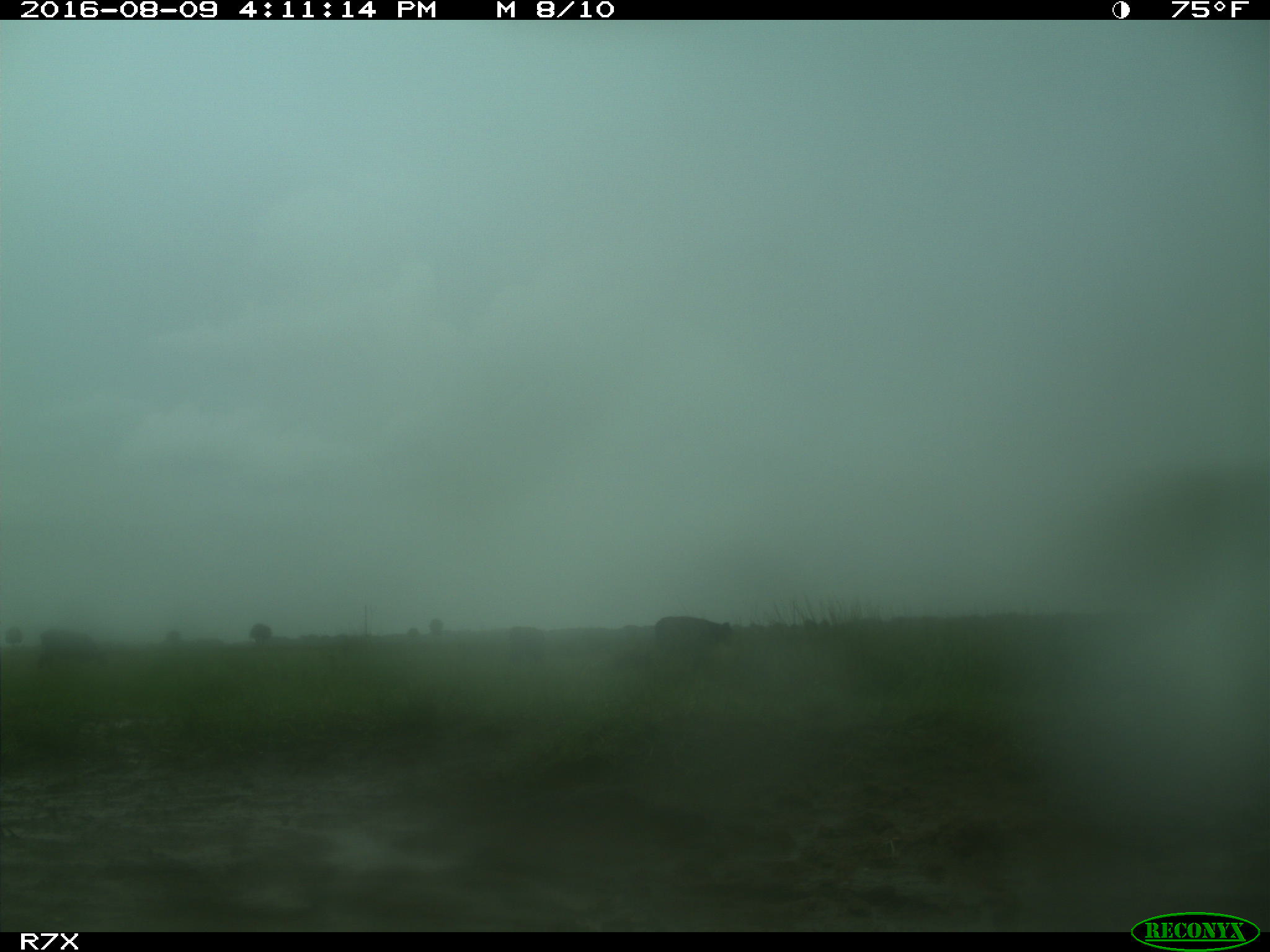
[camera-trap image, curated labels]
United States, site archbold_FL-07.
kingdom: Animalia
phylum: Chordata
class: Mammalia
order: Artiodactyla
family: Bovidae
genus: Bos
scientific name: Bos taurus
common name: domestic cow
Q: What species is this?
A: Bos taurus (domestic cow).